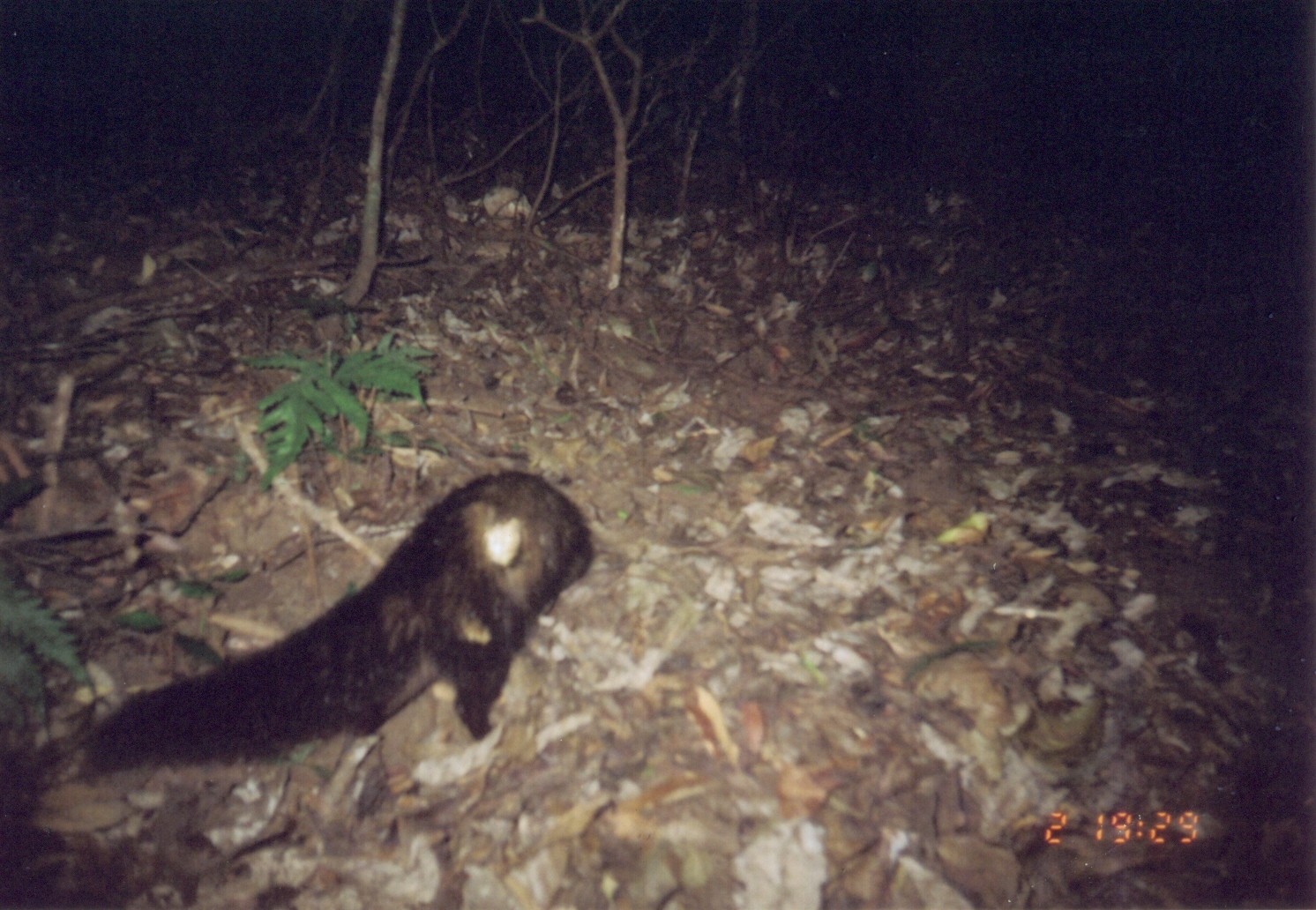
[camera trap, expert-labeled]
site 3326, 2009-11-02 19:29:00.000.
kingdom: Animalia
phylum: Chordata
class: Mammalia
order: Carnivora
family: Herpestidae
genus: Bdeogale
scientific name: Bdeogale crassicauda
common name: bushy-tailed mongoose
Bdeogale crassicauda (bushy-tailed mongoose), count 1.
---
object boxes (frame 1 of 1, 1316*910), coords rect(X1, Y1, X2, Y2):
bdeogale crassicauda: rect(79, 467, 599, 789)